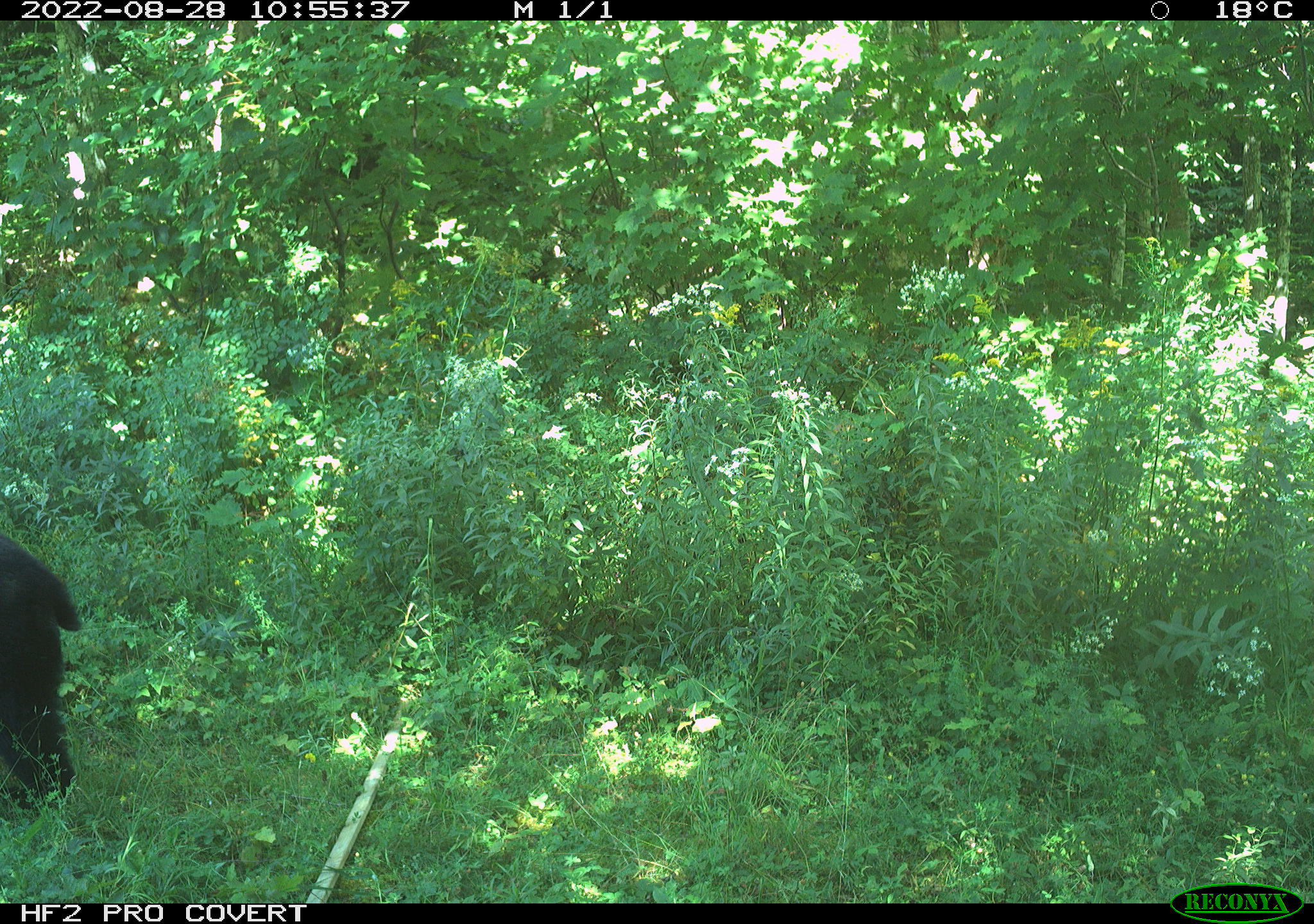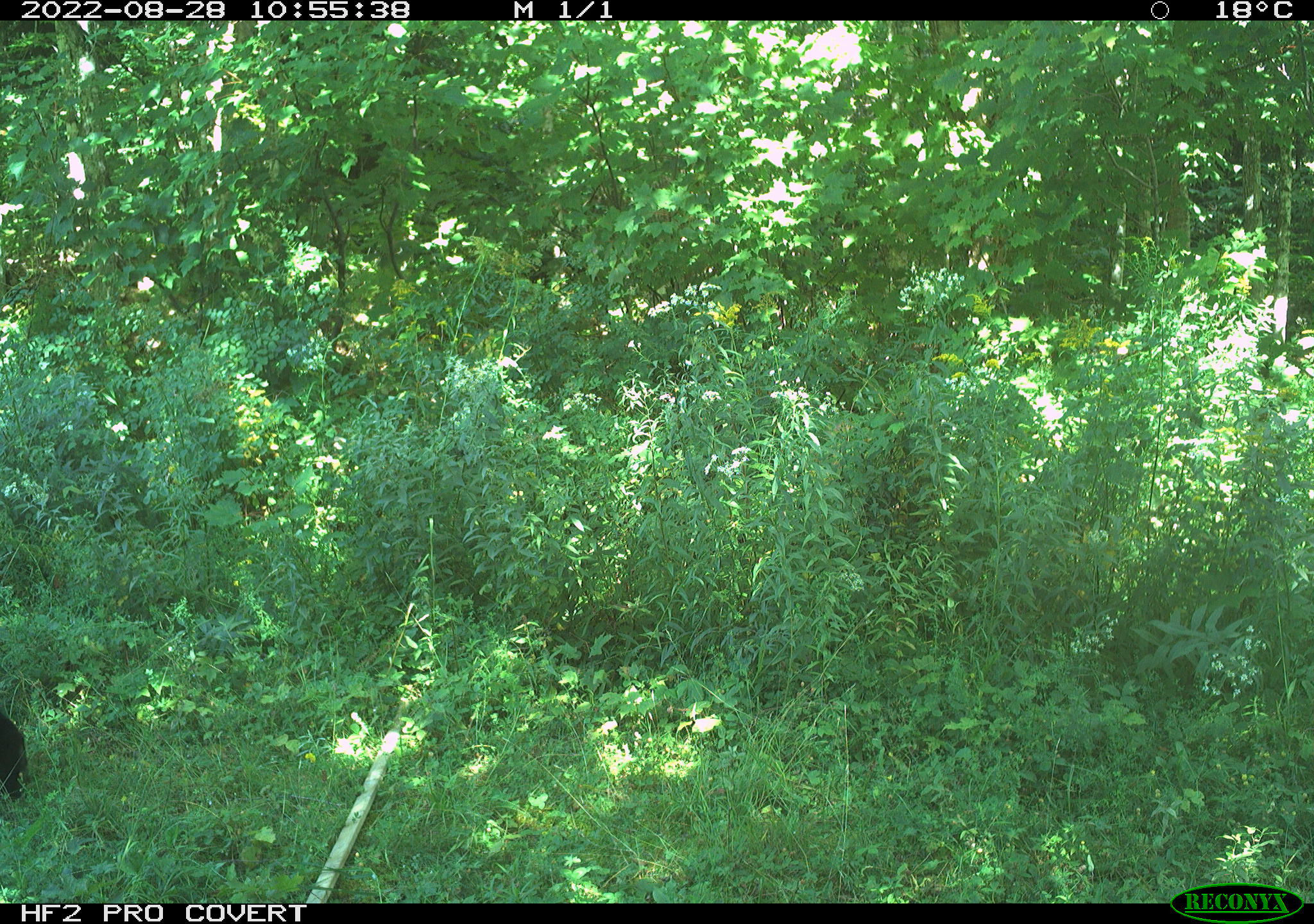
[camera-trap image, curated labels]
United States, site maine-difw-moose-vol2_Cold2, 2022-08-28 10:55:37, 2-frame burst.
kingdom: Animalia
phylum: Chordata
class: Mammalia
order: Carnivora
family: Ursidae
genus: Ursus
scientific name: Ursus americanus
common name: black bear